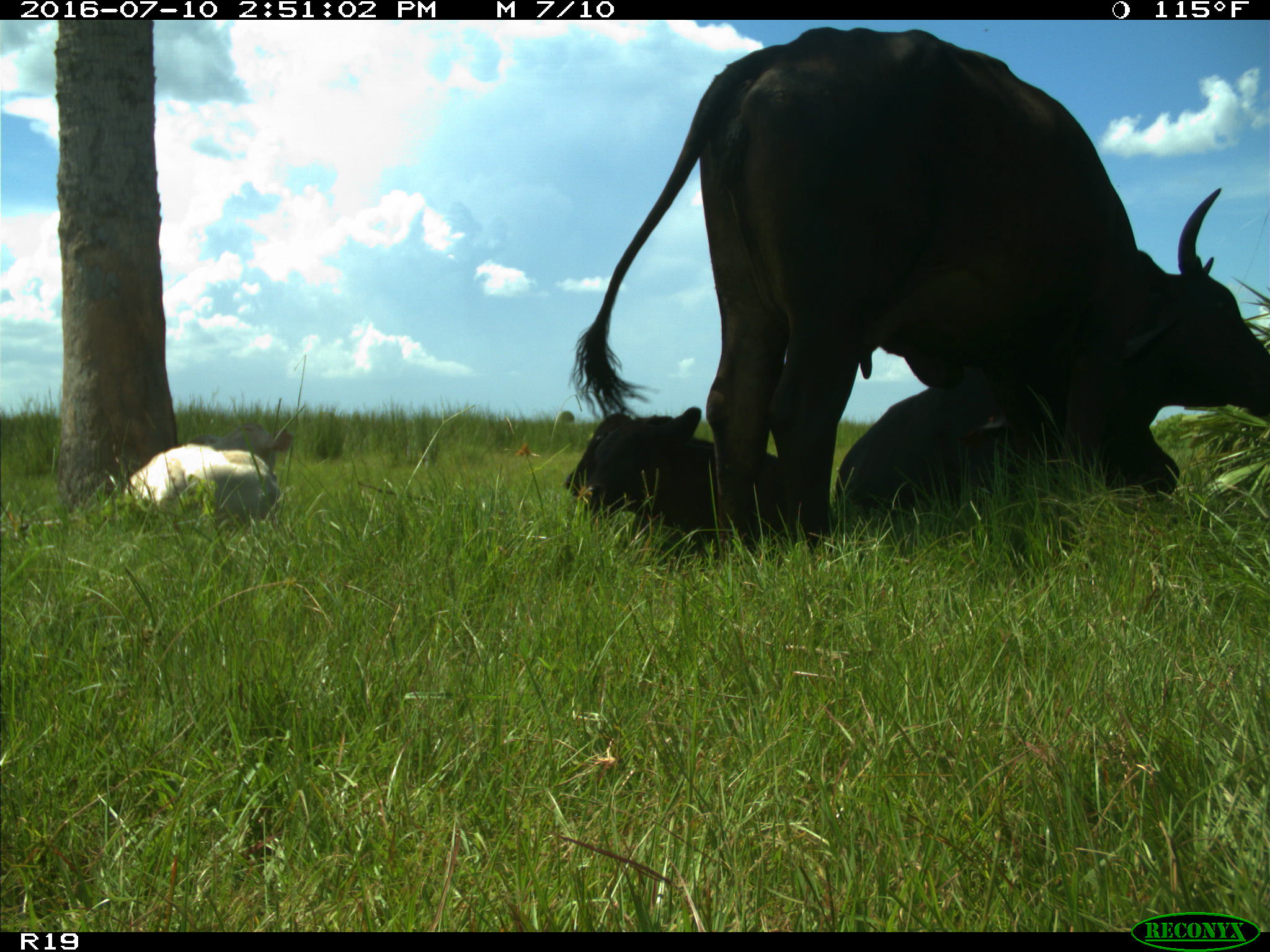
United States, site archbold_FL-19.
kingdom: Animalia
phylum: Chordata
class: Mammalia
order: Artiodactyla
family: Bovidae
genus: Bos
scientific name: Bos taurus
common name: domestic cow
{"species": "Bos taurus (domestic cow)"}